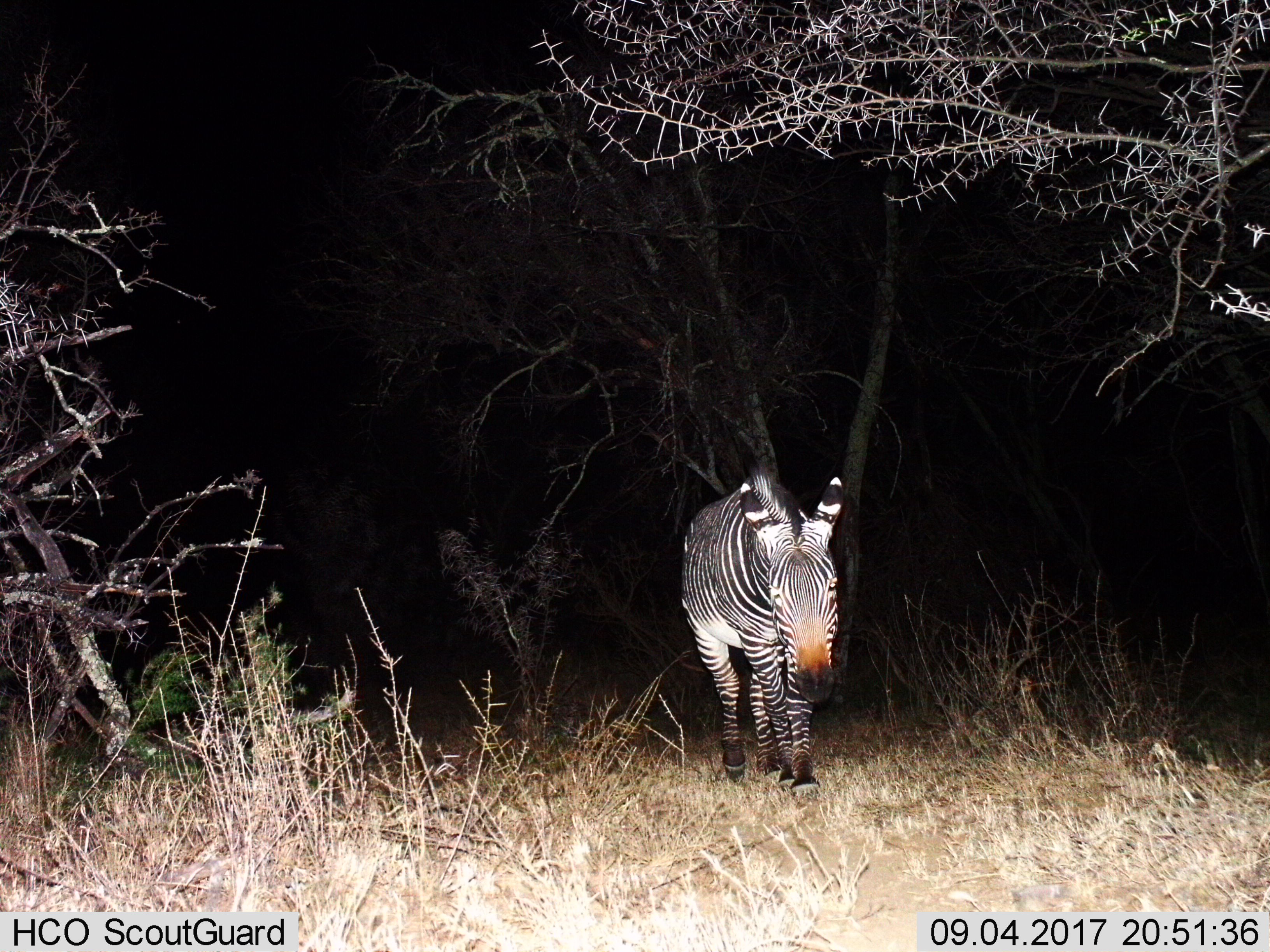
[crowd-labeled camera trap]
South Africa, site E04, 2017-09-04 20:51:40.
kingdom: Animalia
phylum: Chordata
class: Mammalia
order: Perissodactyla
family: Equidae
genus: Equus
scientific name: Equus zebra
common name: mountain zebra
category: zebramountain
Zebramountain (mountain zebra) (Equus zebra), count 1. Behavior (volunteer vote fractions): standing 33%, resting 0%, moving 78%, interacting 0%. Young present (vote fraction): 0%. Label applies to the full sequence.